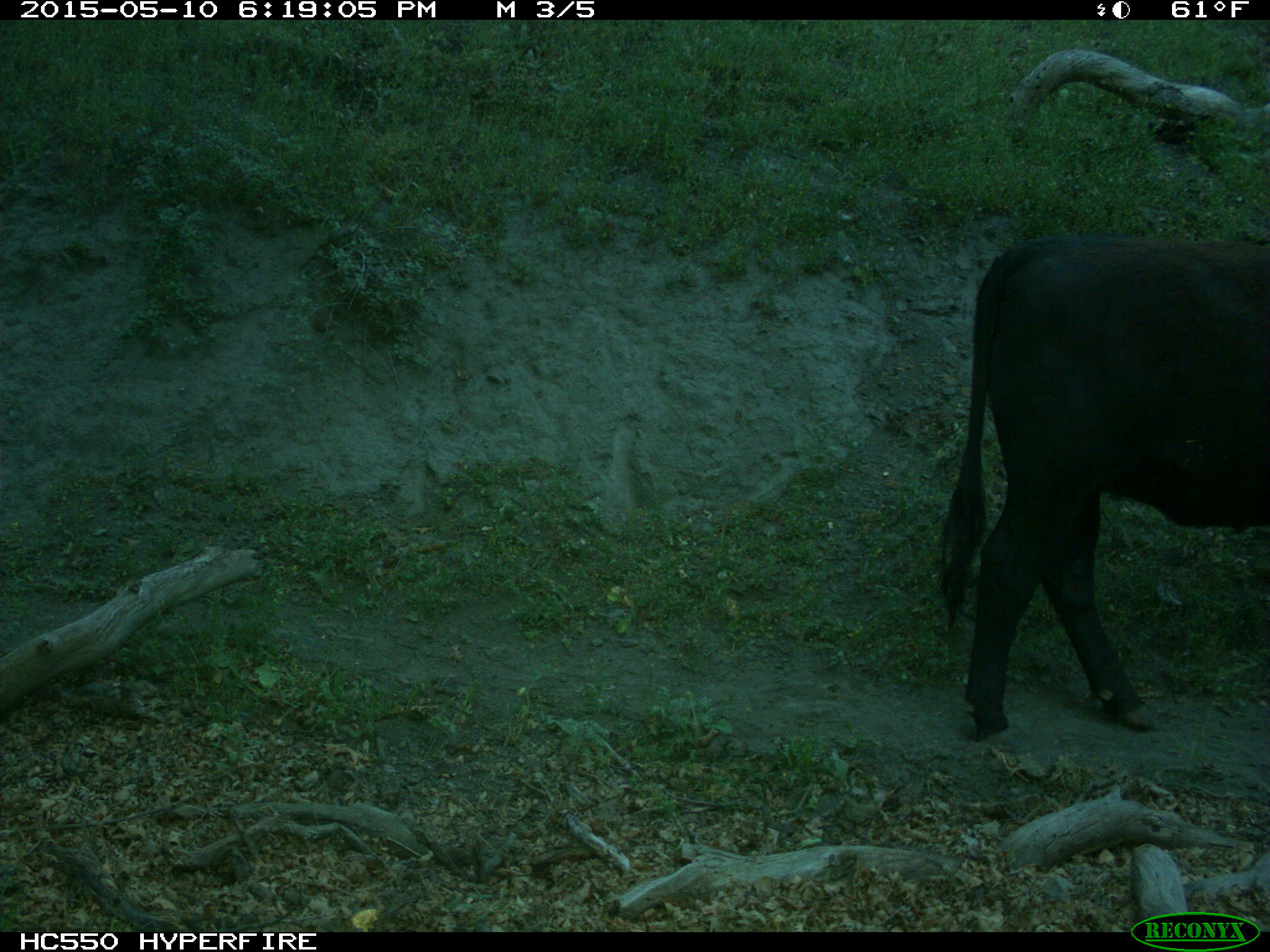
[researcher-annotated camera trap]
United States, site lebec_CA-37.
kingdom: Animalia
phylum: Chordata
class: Mammalia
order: Artiodactyla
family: Bovidae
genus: Bos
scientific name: Bos taurus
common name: domestic cow